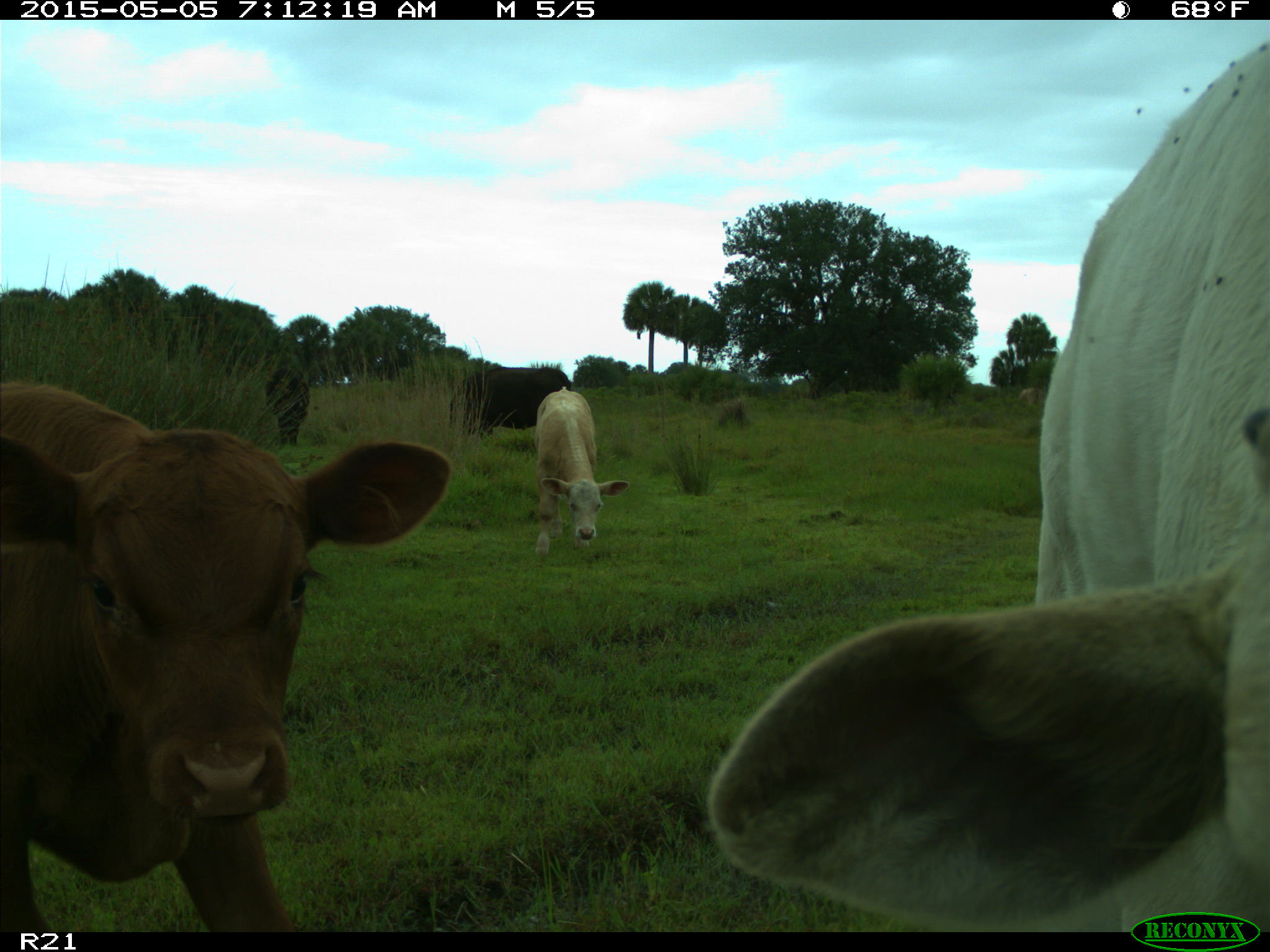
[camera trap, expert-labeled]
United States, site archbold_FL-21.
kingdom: Animalia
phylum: Chordata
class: Mammalia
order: Artiodactyla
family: Bovidae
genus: Bos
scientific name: Bos taurus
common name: domestic cow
Bos taurus (domestic cow).